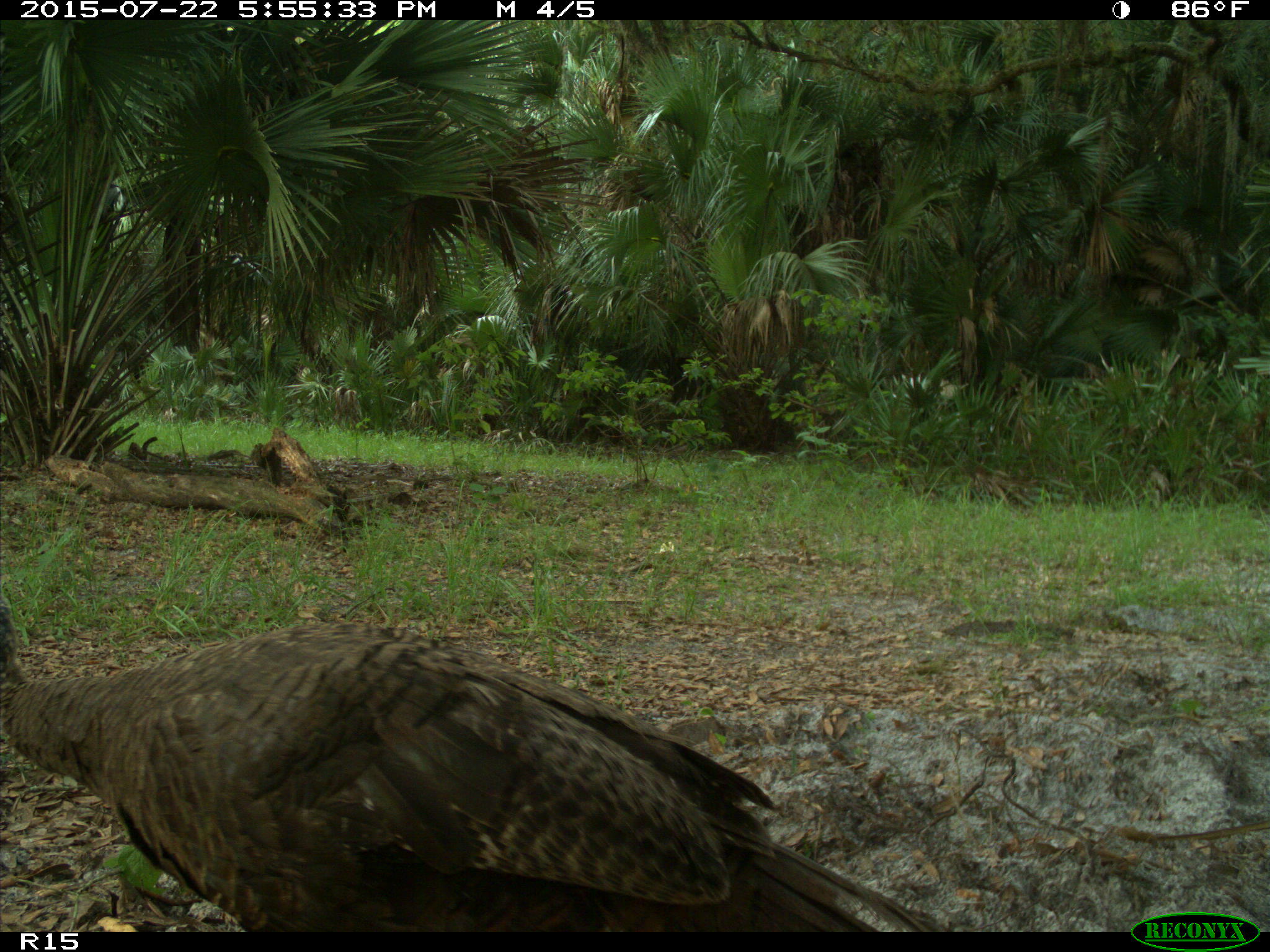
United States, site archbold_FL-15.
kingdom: Animalia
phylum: Chordata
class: Aves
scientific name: Aves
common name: birds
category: unidentified bird